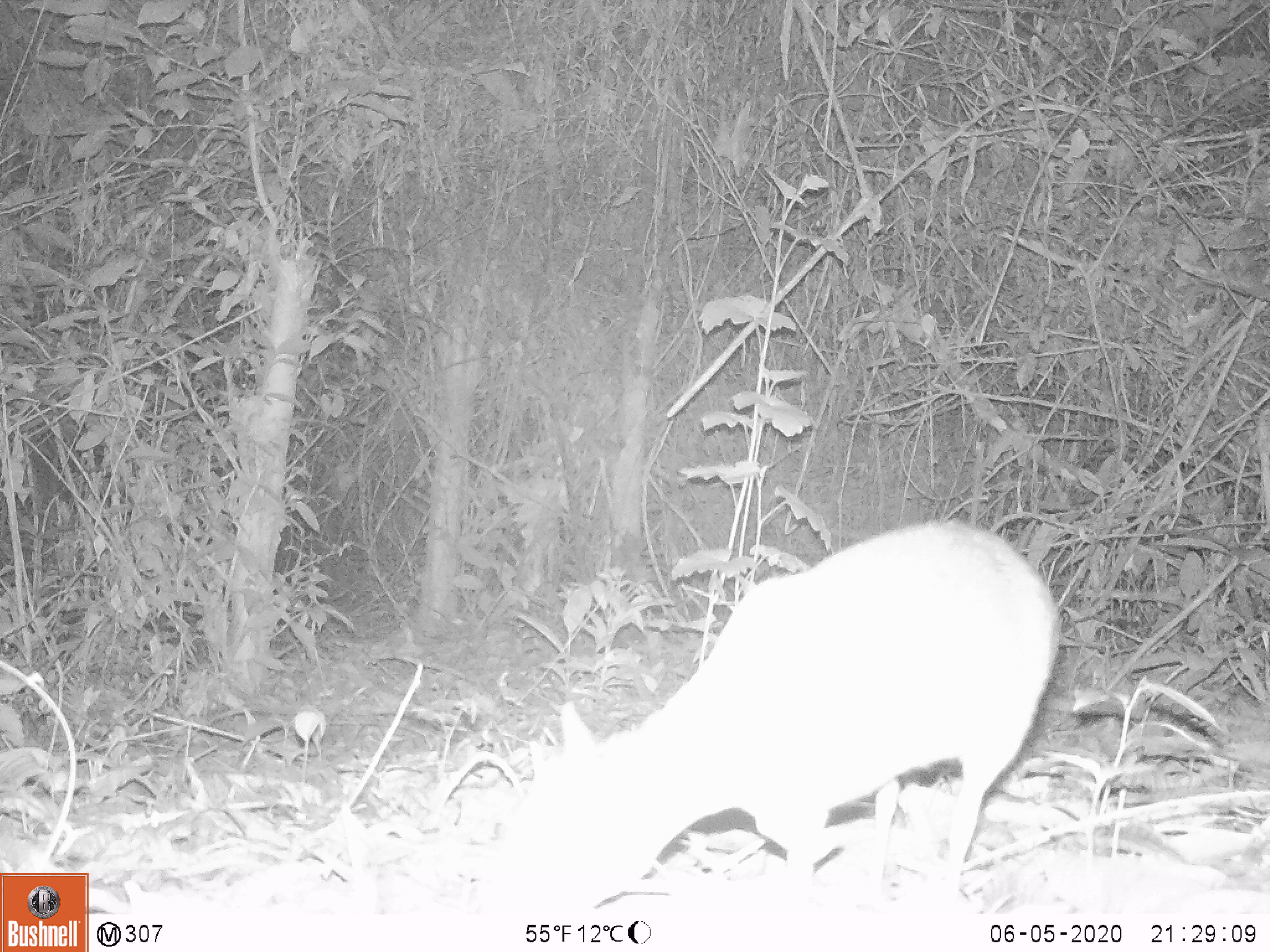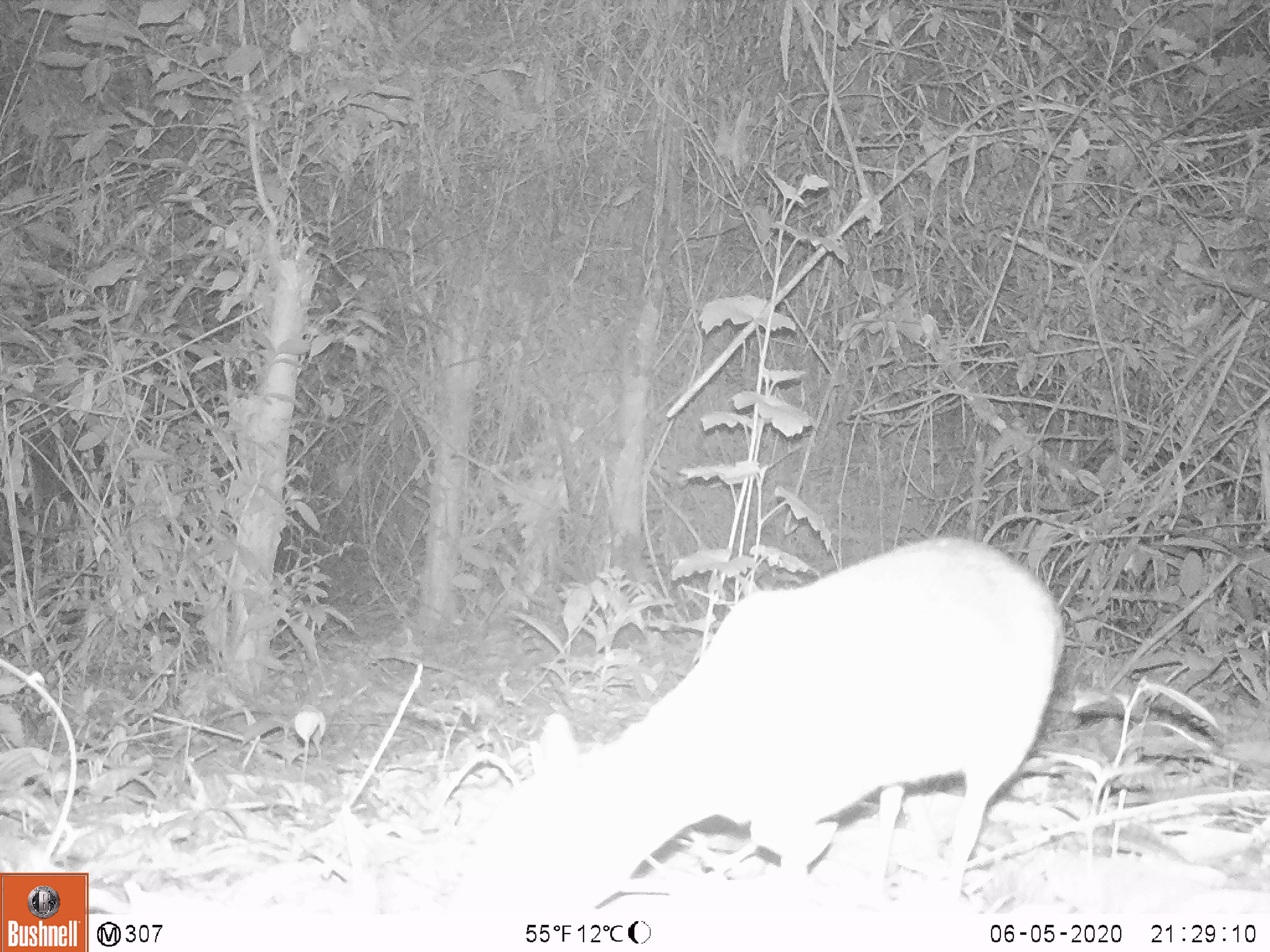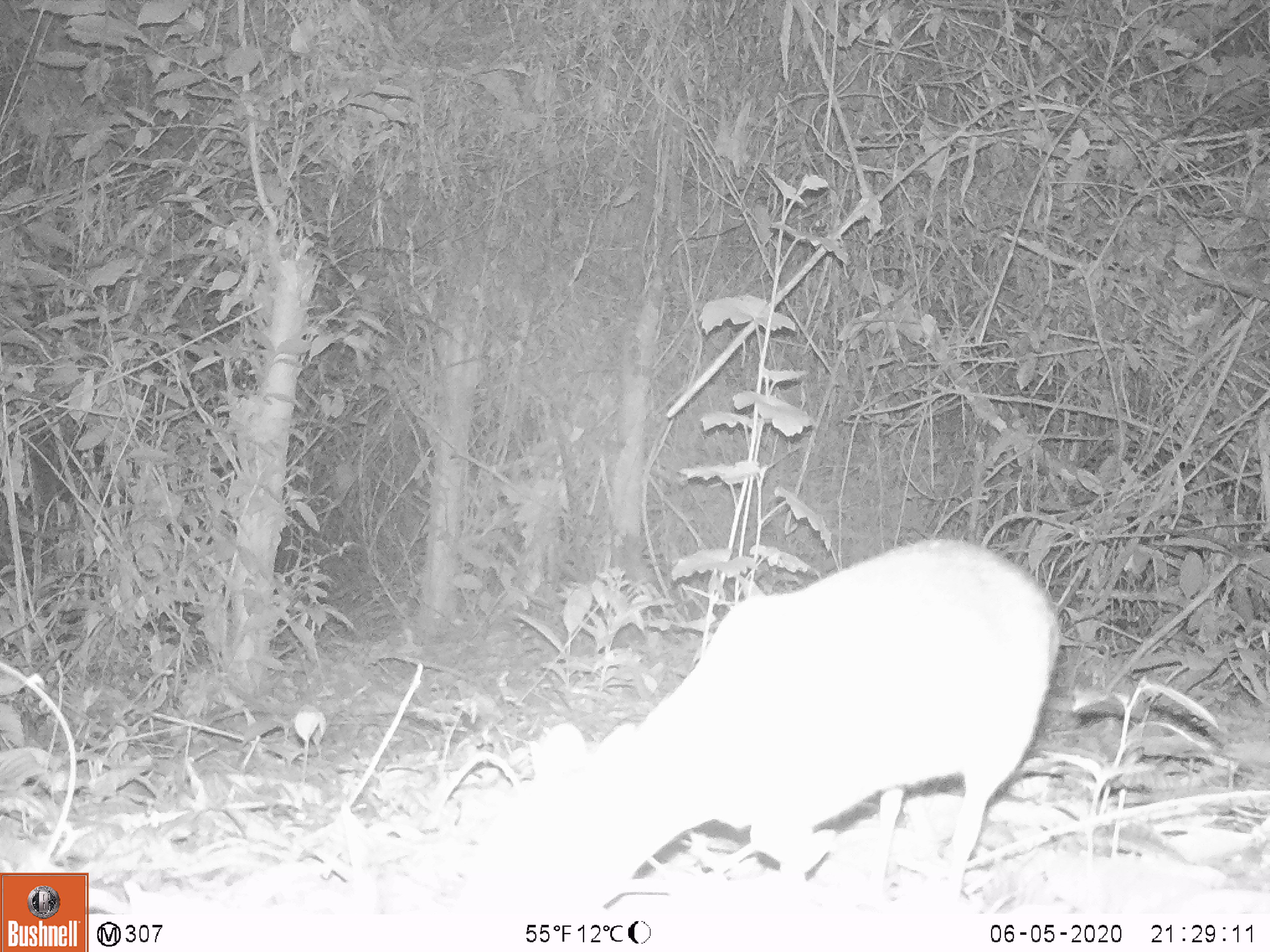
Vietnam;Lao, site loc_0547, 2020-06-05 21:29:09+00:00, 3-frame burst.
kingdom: Animalia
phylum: Chordata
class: Mammalia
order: Artiodactyla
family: Tragulidae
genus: Moschiola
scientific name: Moschiola meminna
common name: chevrotain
Chevrotain (Moschiola meminna). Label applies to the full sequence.